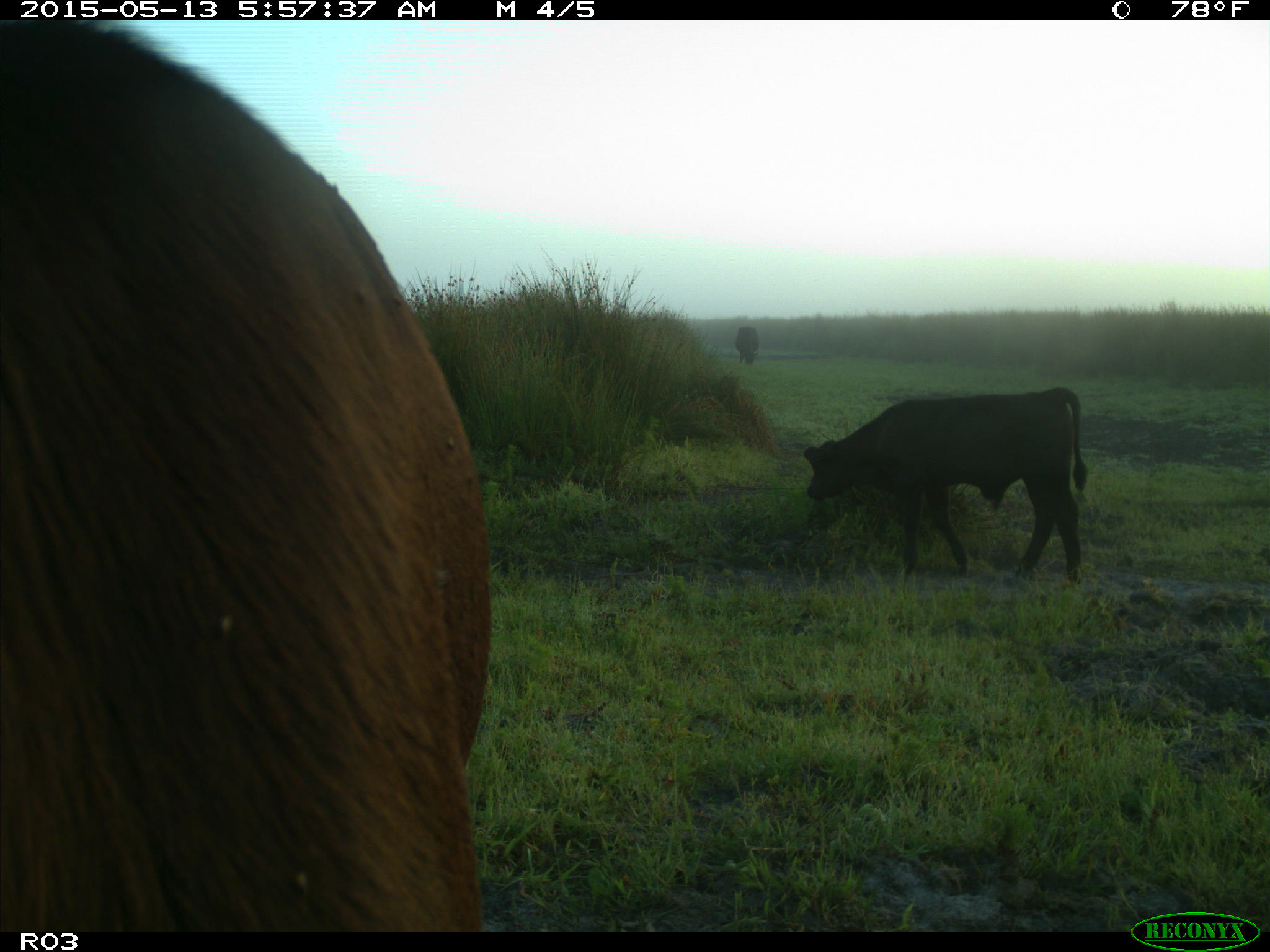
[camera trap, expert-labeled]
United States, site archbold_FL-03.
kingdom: Animalia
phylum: Chordata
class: Mammalia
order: Artiodactyla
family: Bovidae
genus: Bos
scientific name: Bos taurus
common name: domestic cow